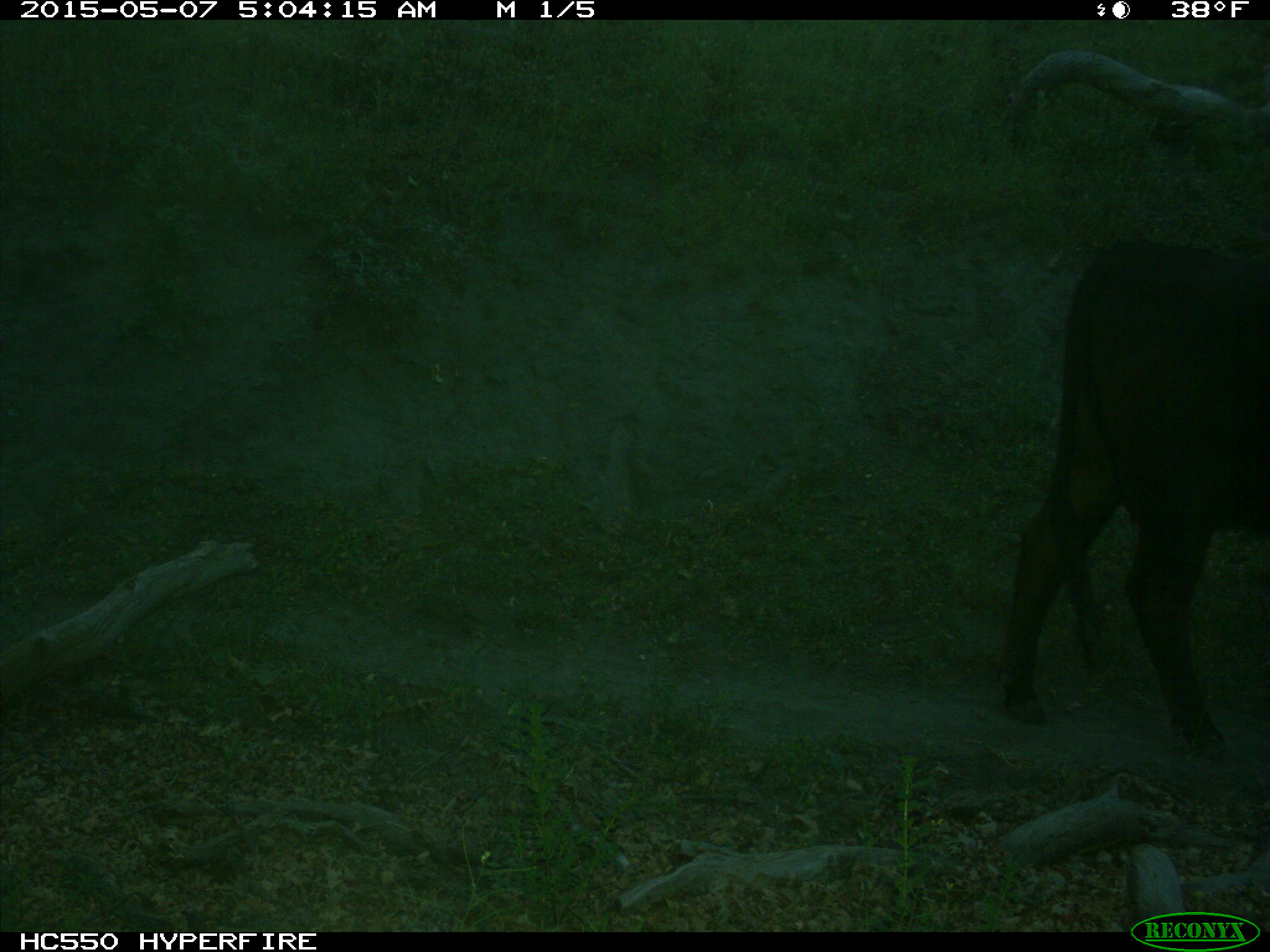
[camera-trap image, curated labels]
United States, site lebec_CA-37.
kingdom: Animalia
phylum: Chordata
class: Mammalia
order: Artiodactyla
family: Bovidae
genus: Bos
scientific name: Bos taurus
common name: domestic cow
Bos taurus (domestic cow).